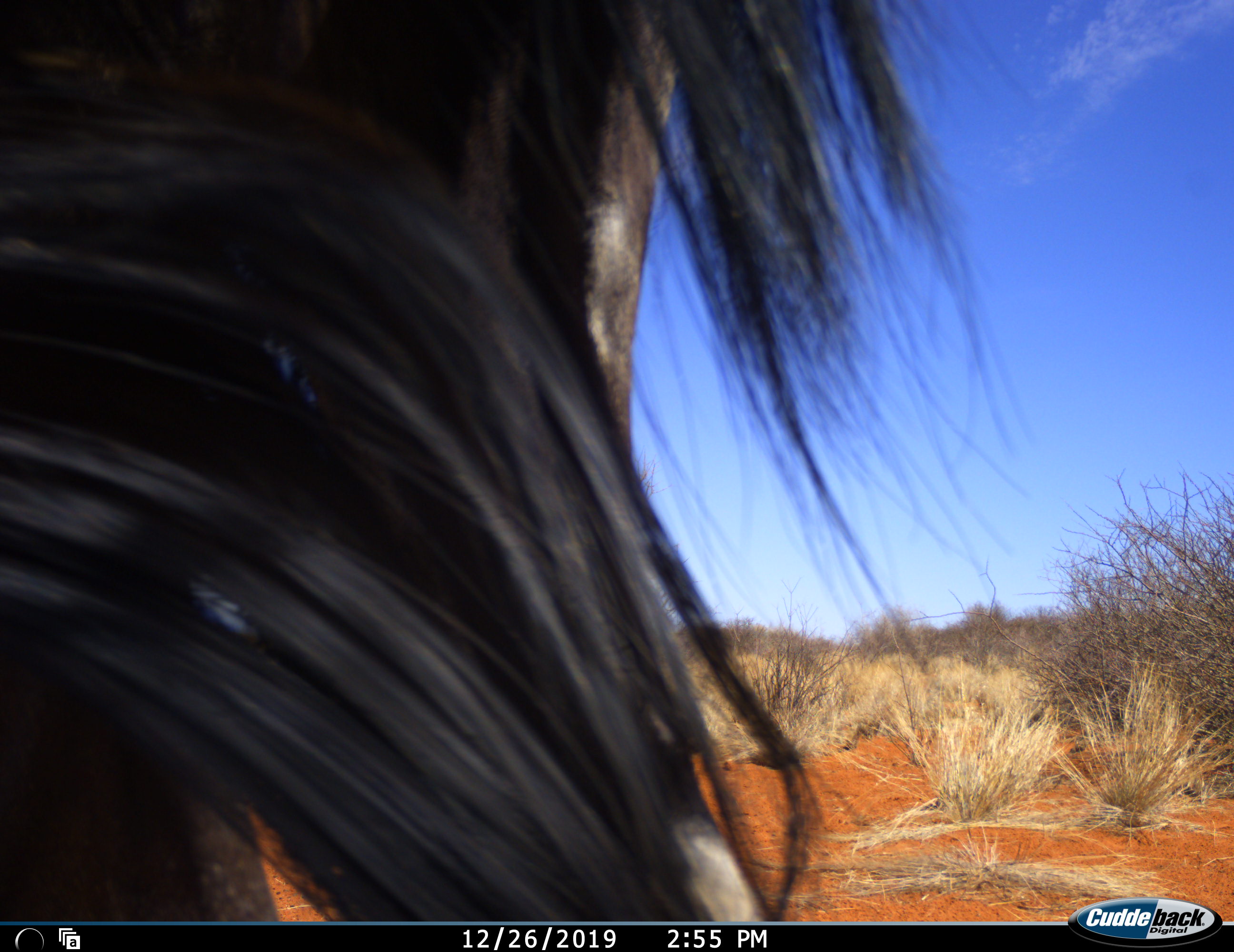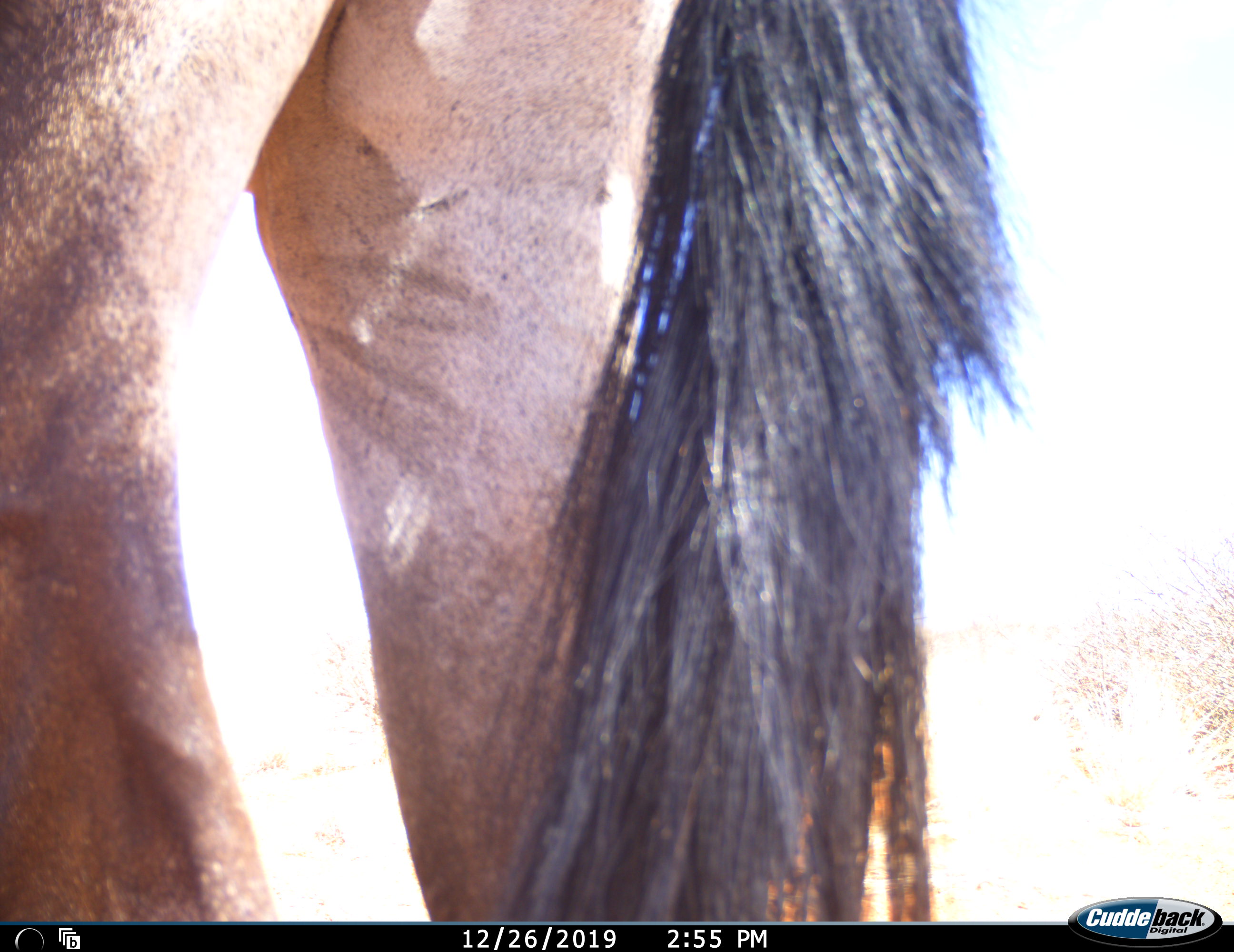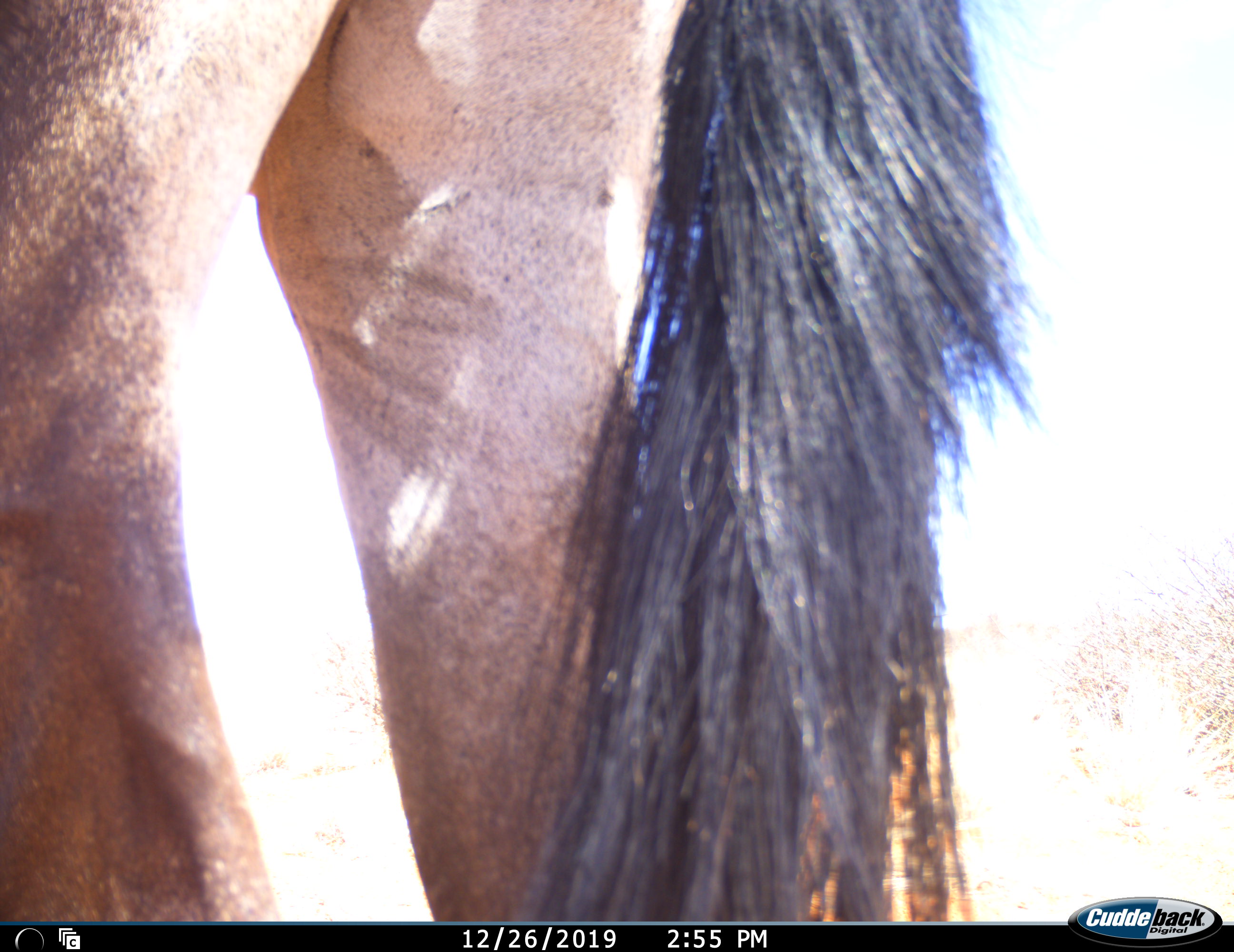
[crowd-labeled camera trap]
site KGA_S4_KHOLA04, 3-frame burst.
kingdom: Animalia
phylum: Chordata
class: Mammalia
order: Artiodactyla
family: Bovidae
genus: Connochaetes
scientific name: Connochaetes taurinus taurinus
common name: blue wildebeest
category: wildebeestblue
Wildebeestblue (blue wildebeest) (Connochaetes taurinus taurinus), count 1. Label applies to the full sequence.